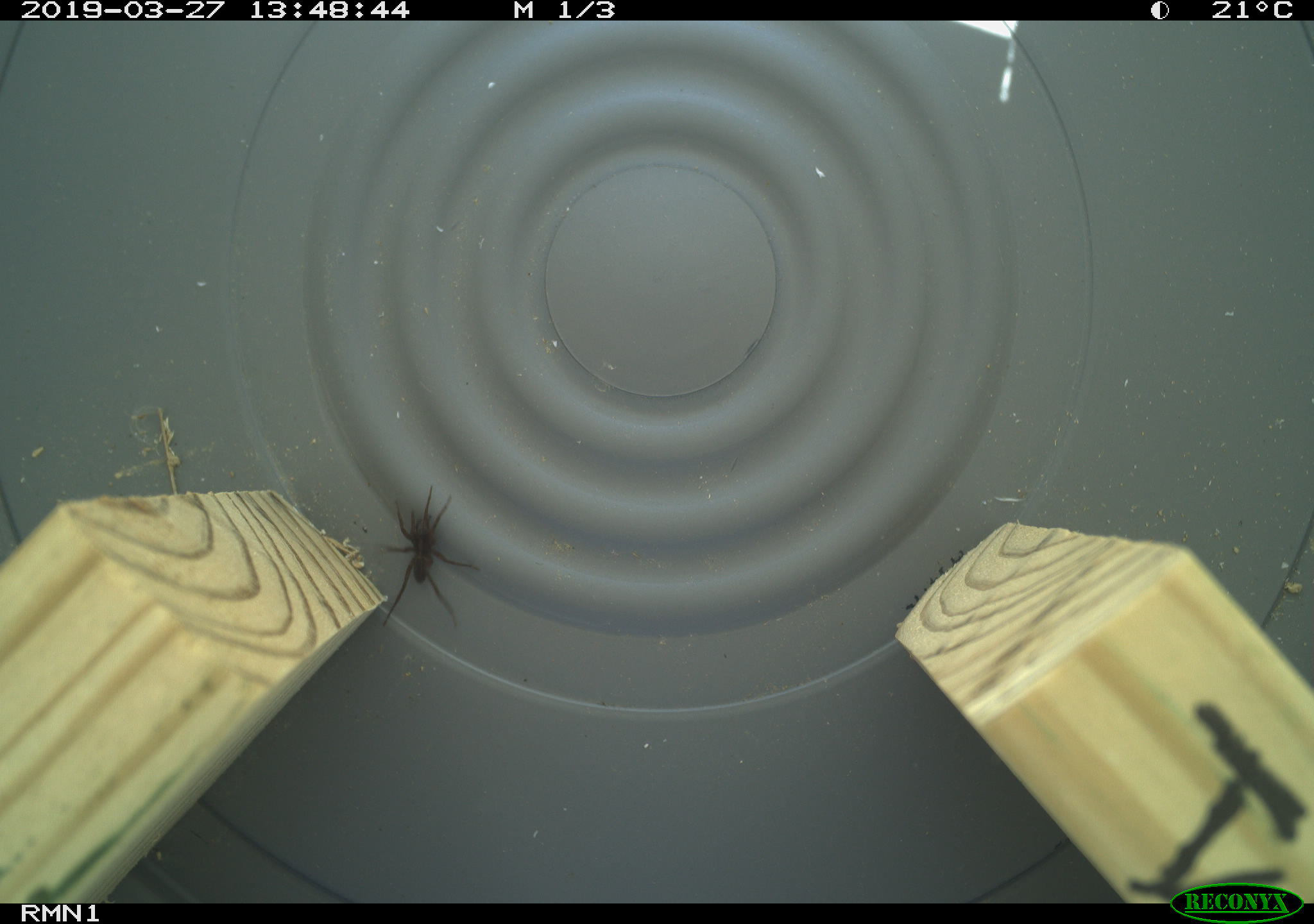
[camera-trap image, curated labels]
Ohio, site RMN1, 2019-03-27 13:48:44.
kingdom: Animalia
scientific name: Animalia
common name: animal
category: invertebrate